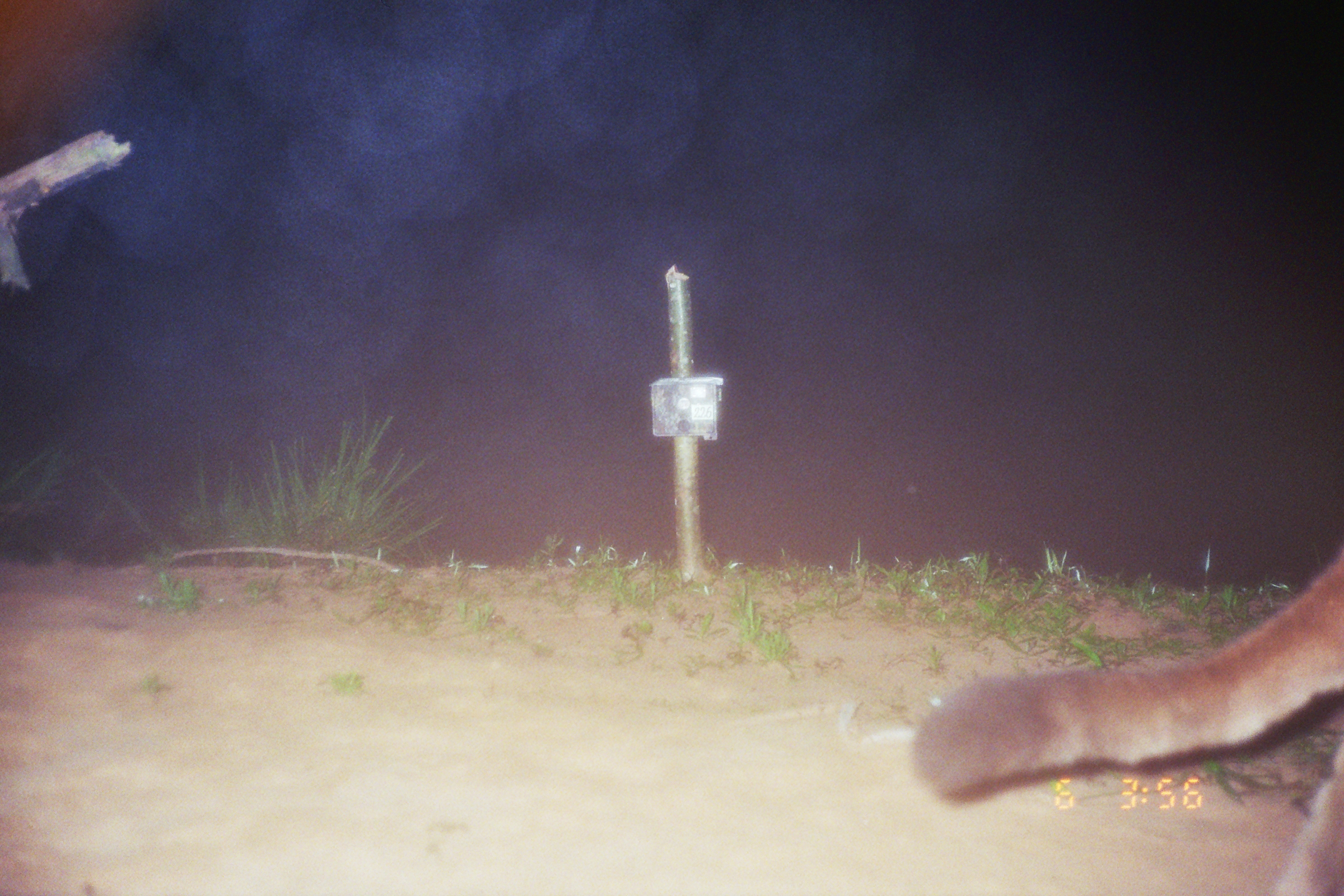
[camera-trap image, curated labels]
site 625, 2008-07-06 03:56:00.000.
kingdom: Animalia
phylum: Chordata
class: Mammalia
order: Carnivora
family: Felidae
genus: Puma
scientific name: Puma concolor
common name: mountain lion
Puma concolor (mountain lion).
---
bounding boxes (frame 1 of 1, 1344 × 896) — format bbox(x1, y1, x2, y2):
puma concolor: bbox(907, 528, 1344, 896)